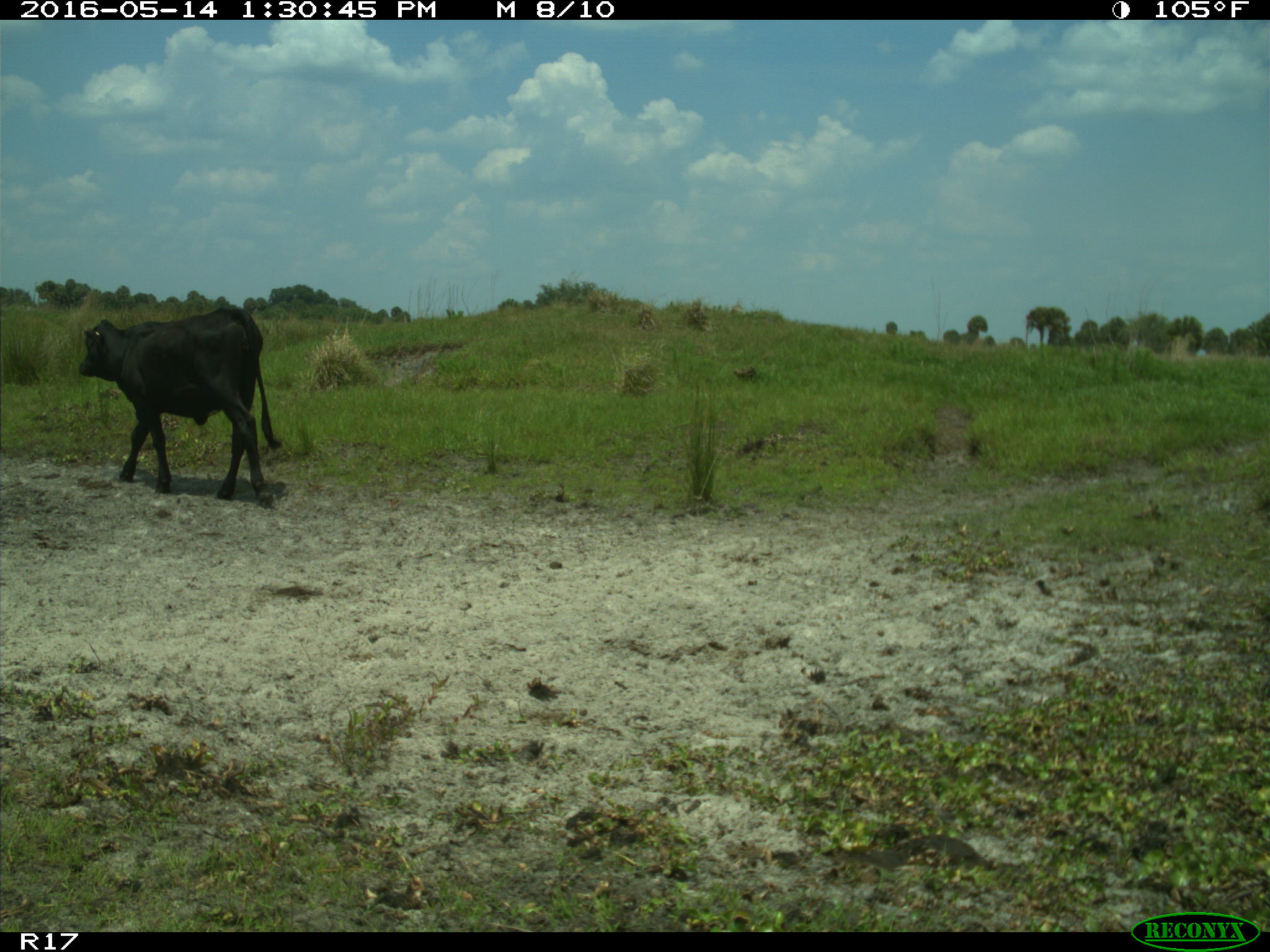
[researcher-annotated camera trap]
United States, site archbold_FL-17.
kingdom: Animalia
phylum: Chordata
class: Mammalia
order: Artiodactyla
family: Bovidae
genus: Bos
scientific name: Bos taurus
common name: domestic cow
Bos taurus (domestic cow).